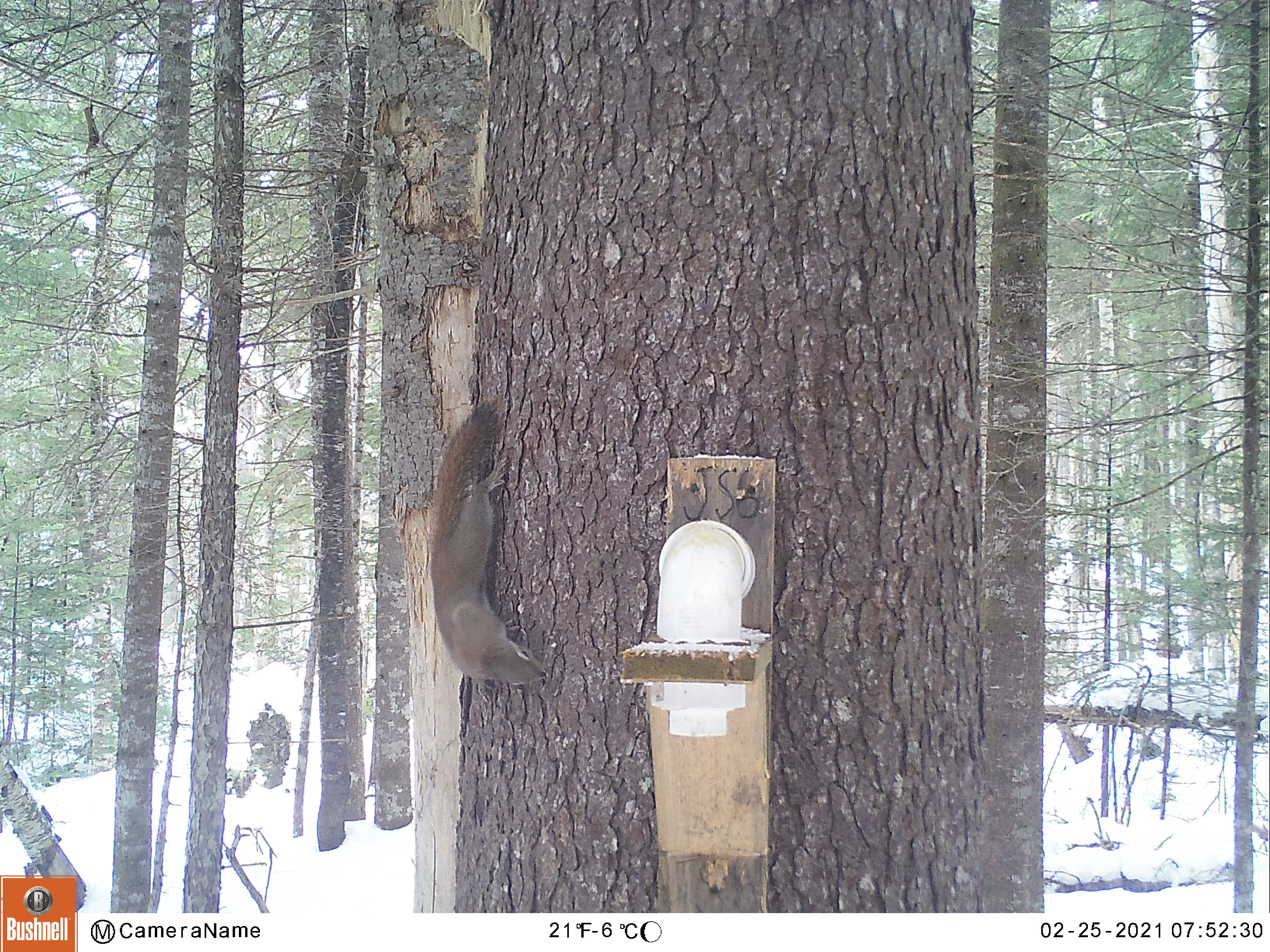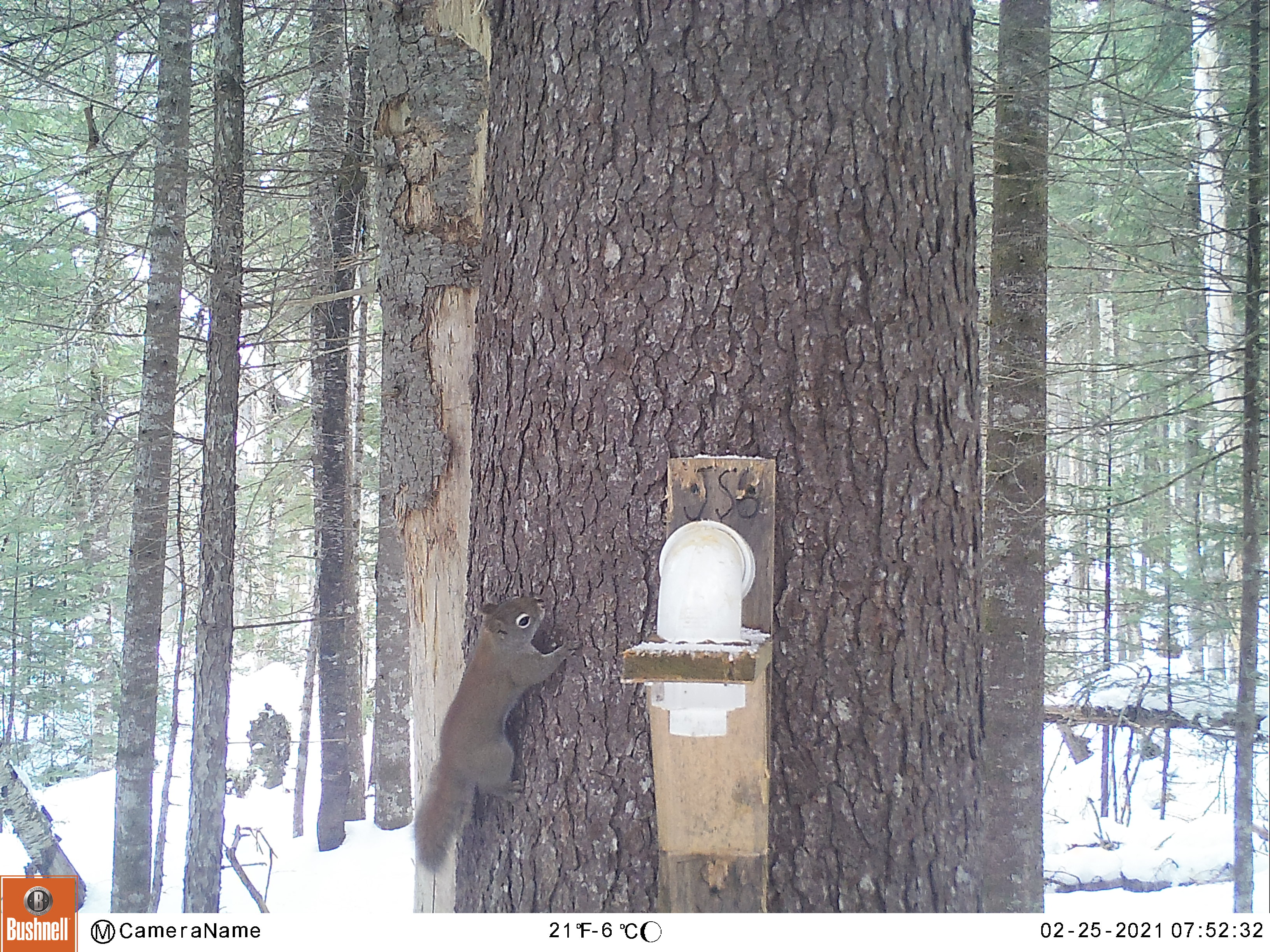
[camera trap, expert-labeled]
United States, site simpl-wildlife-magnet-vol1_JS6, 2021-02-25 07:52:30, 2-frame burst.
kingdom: Animalia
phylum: Chordata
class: Mammalia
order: Rodentia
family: Sciuridae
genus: Tamiasciurus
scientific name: Tamiasciurus hudsonicus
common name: red squirrel